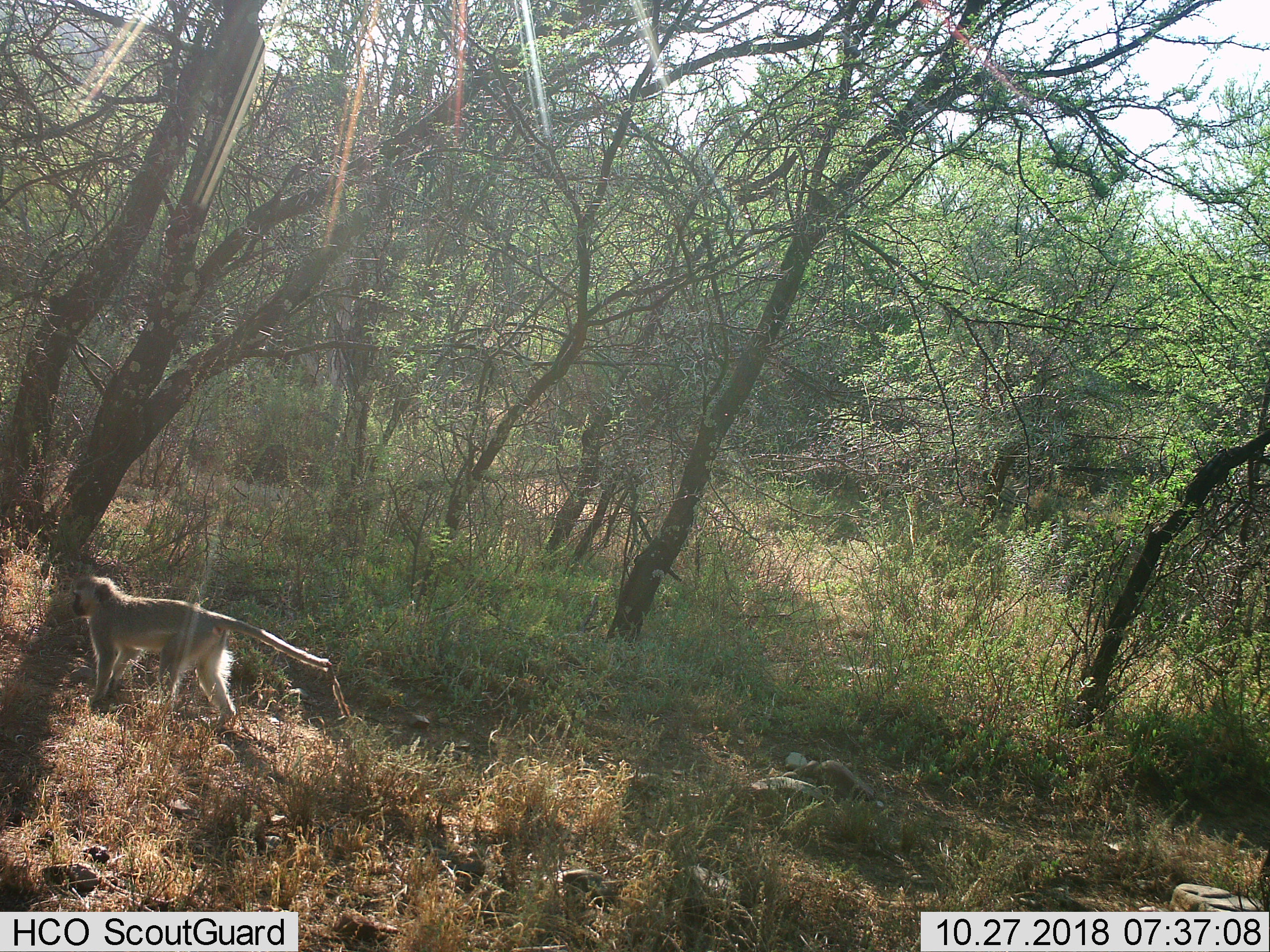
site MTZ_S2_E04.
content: unidentified animal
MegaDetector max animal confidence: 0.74